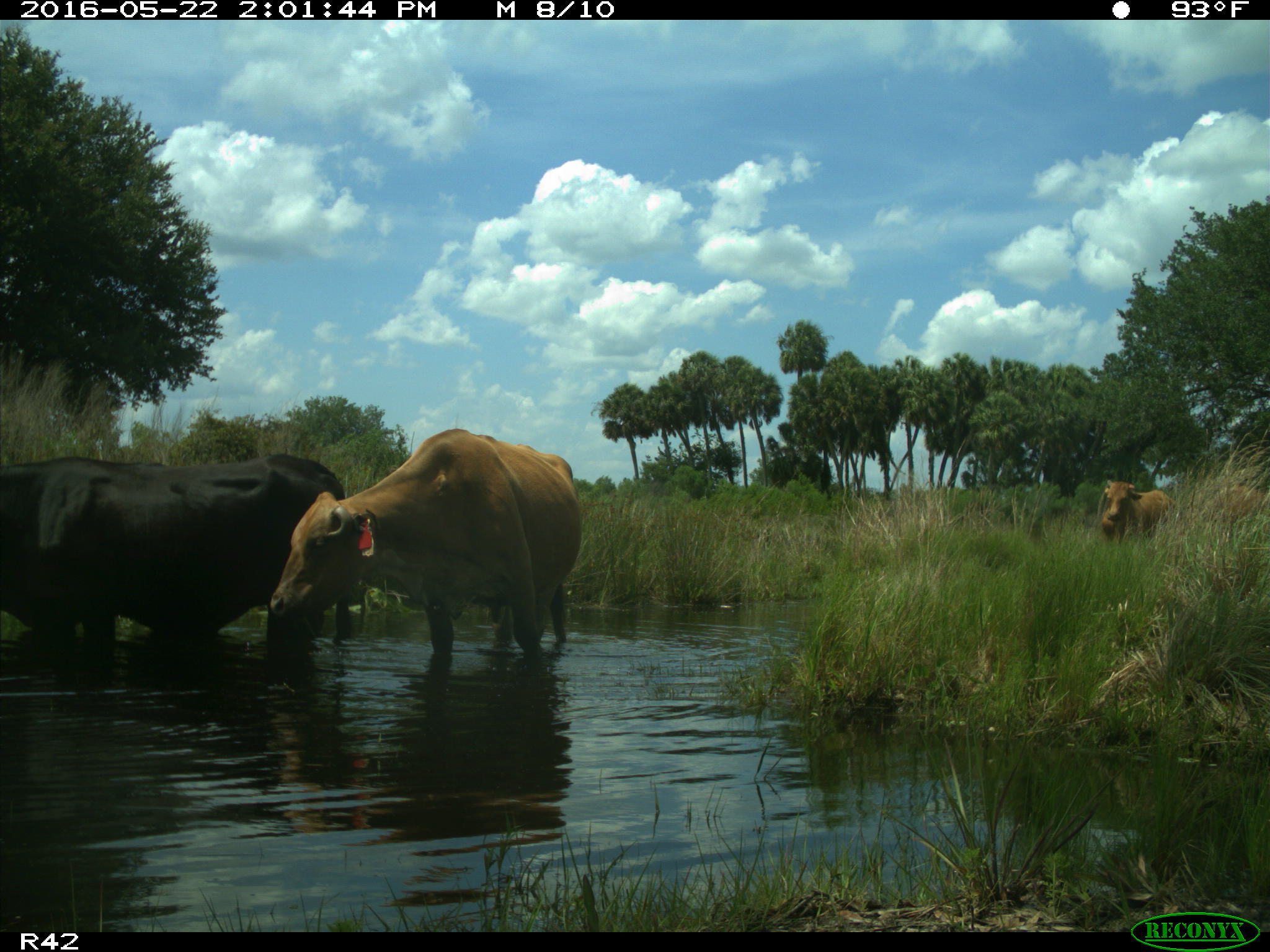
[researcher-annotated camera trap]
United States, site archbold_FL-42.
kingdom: Animalia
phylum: Chordata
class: Mammalia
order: Artiodactyla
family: Bovidae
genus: Bos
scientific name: Bos taurus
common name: domestic cow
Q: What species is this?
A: Bos taurus (domestic cow).